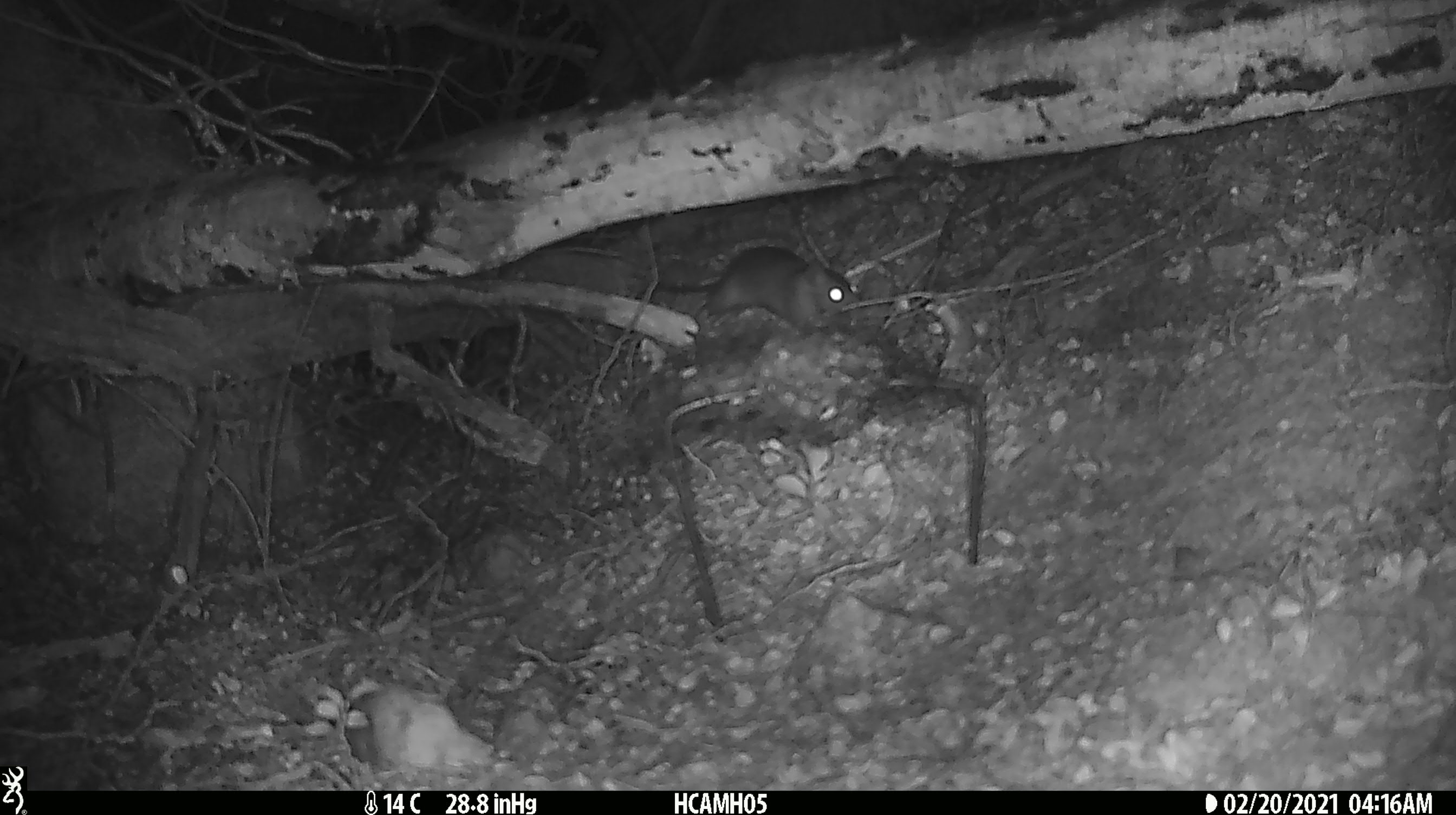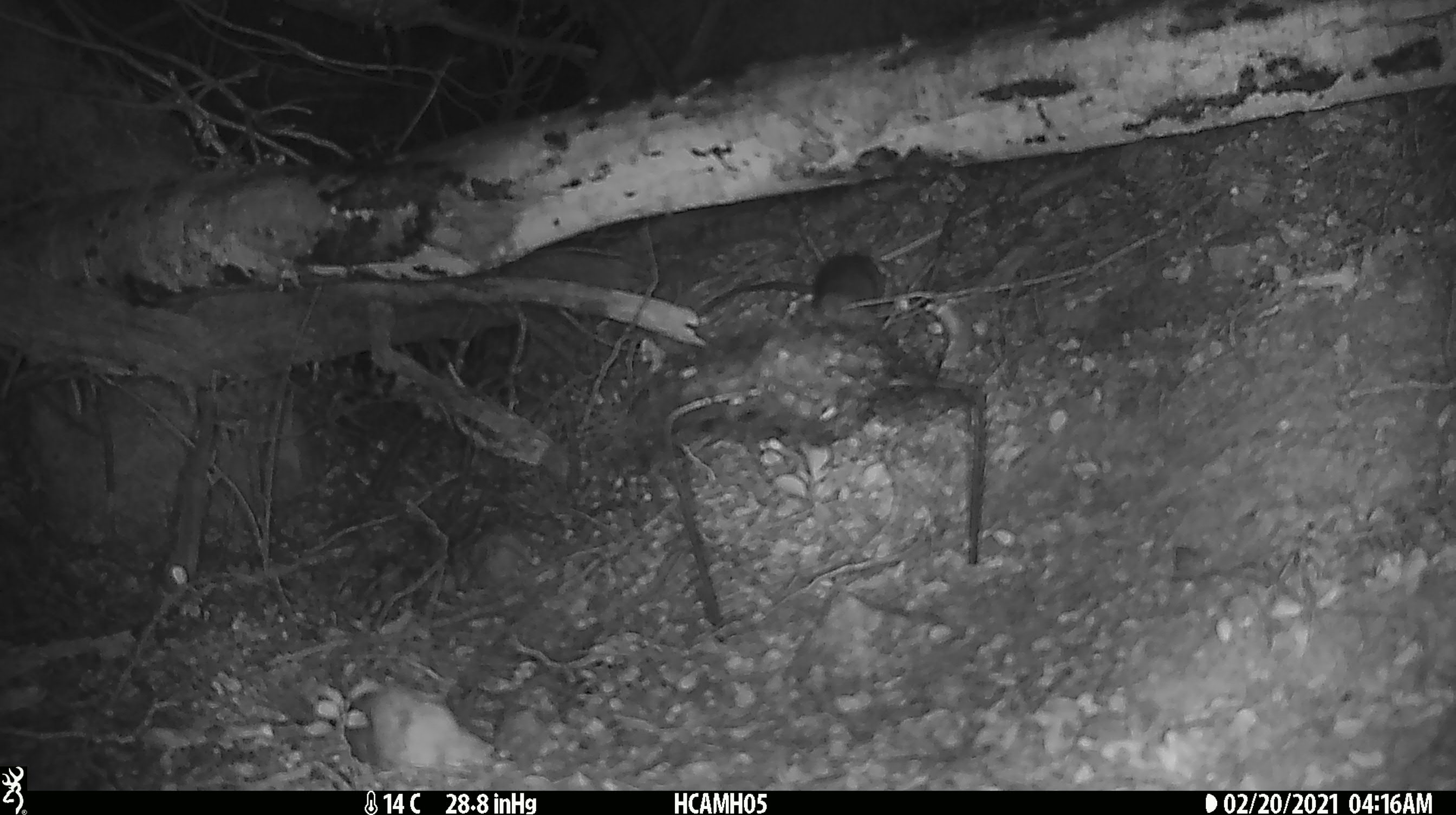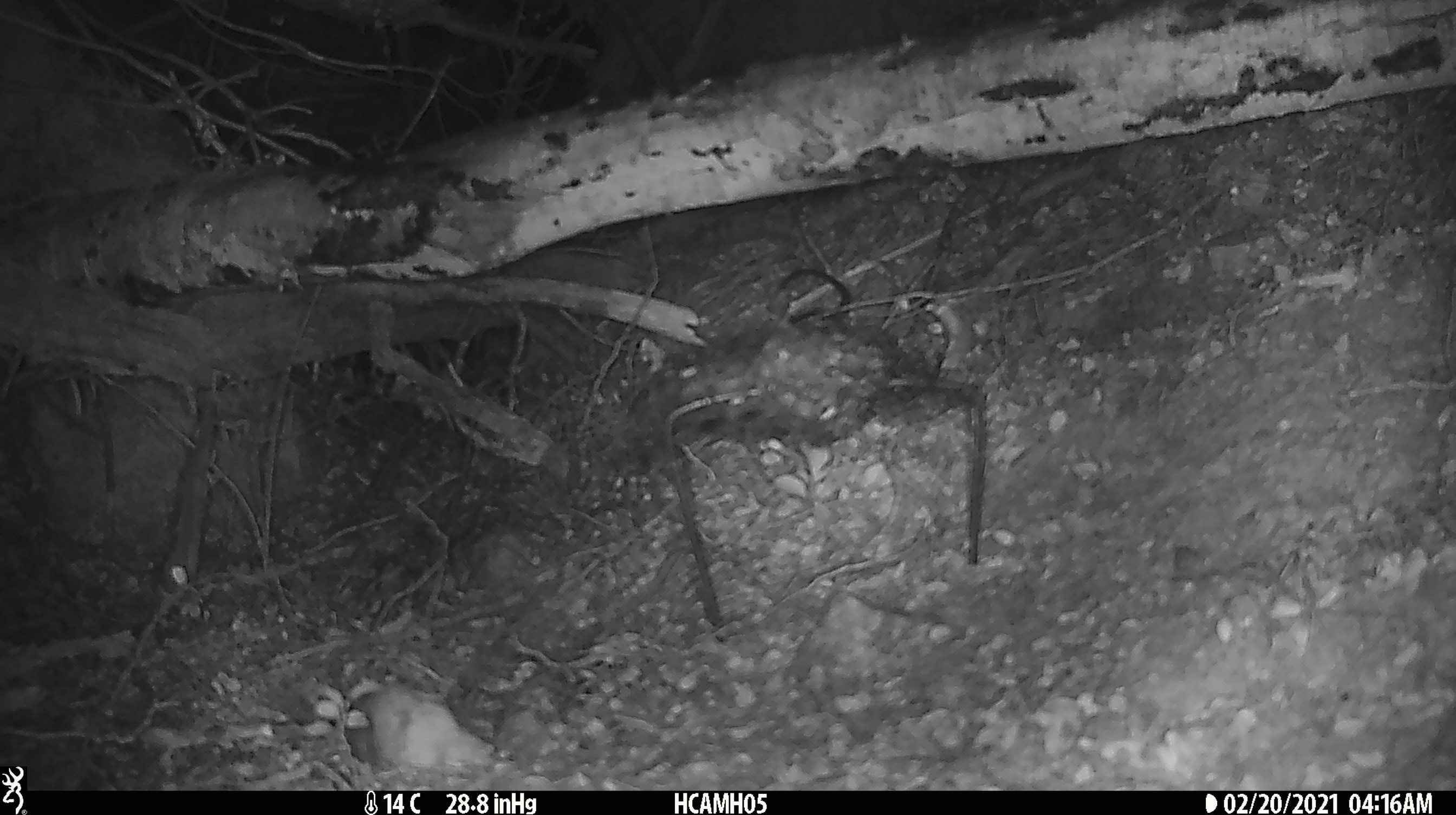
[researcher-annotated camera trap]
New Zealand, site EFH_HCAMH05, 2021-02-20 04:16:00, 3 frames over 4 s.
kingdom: Animalia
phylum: Chordata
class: Mammalia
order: Rodentia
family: Muridae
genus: Rattus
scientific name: Rattus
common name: rat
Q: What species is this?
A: Rat (Rattus).